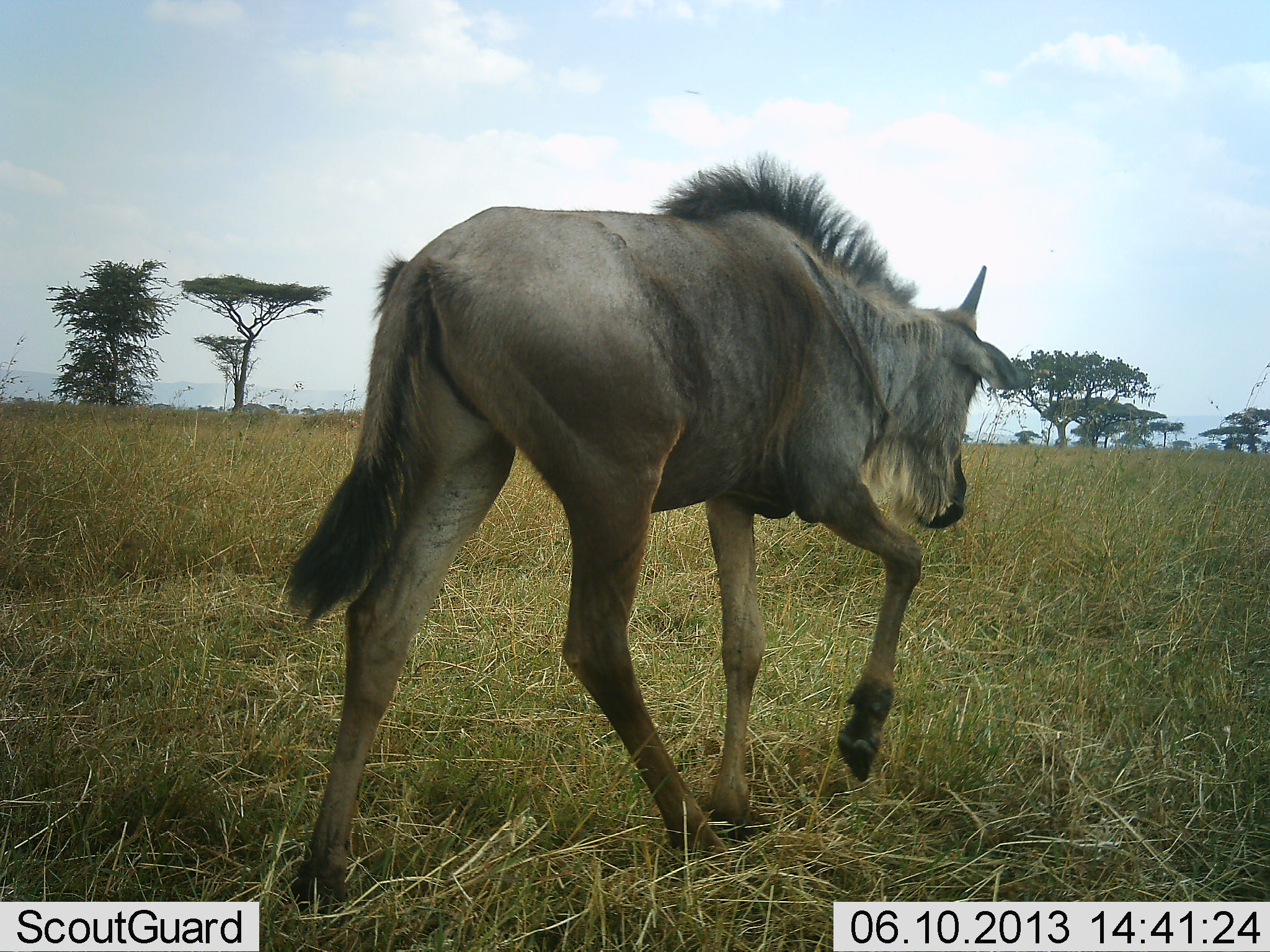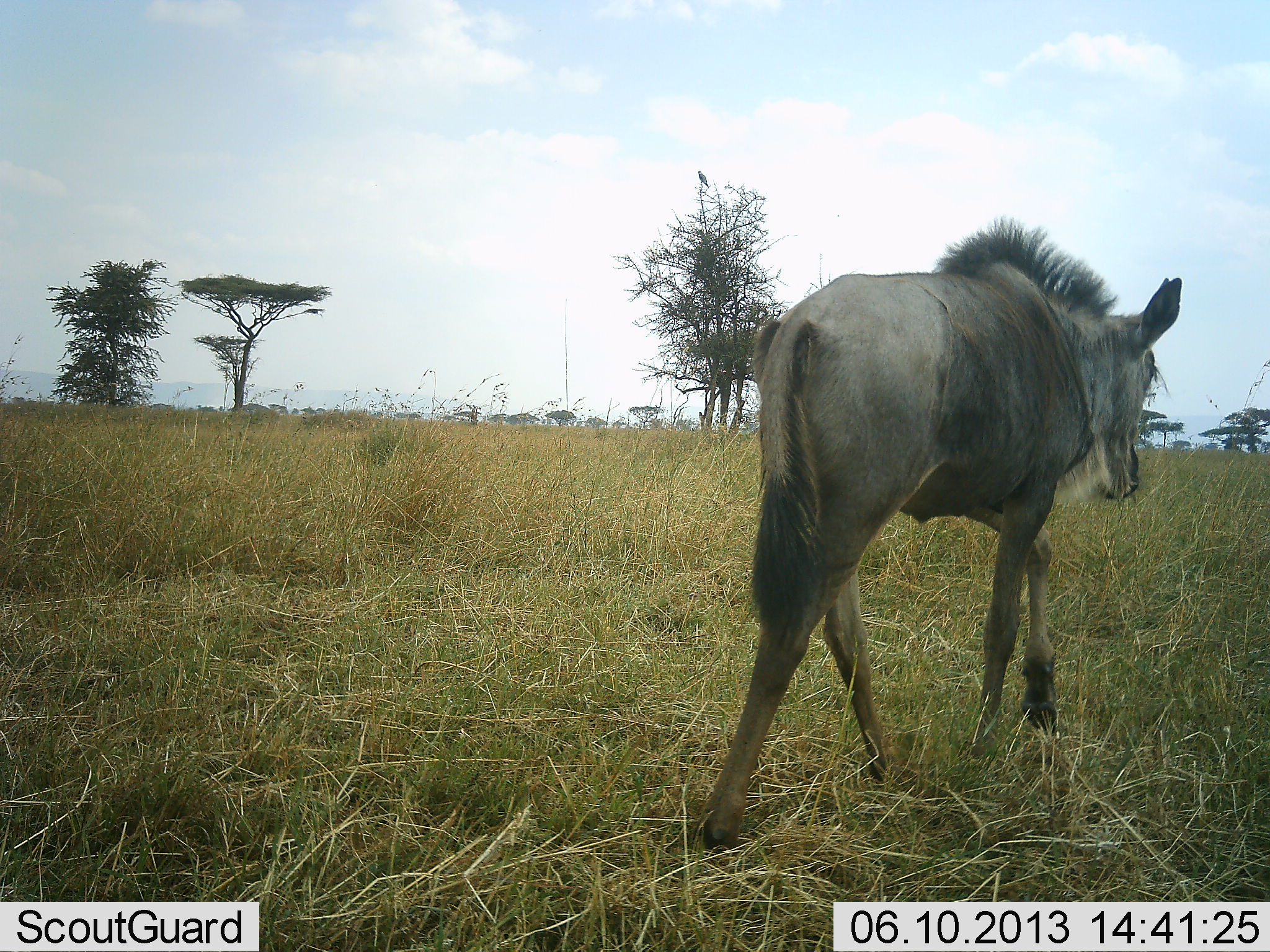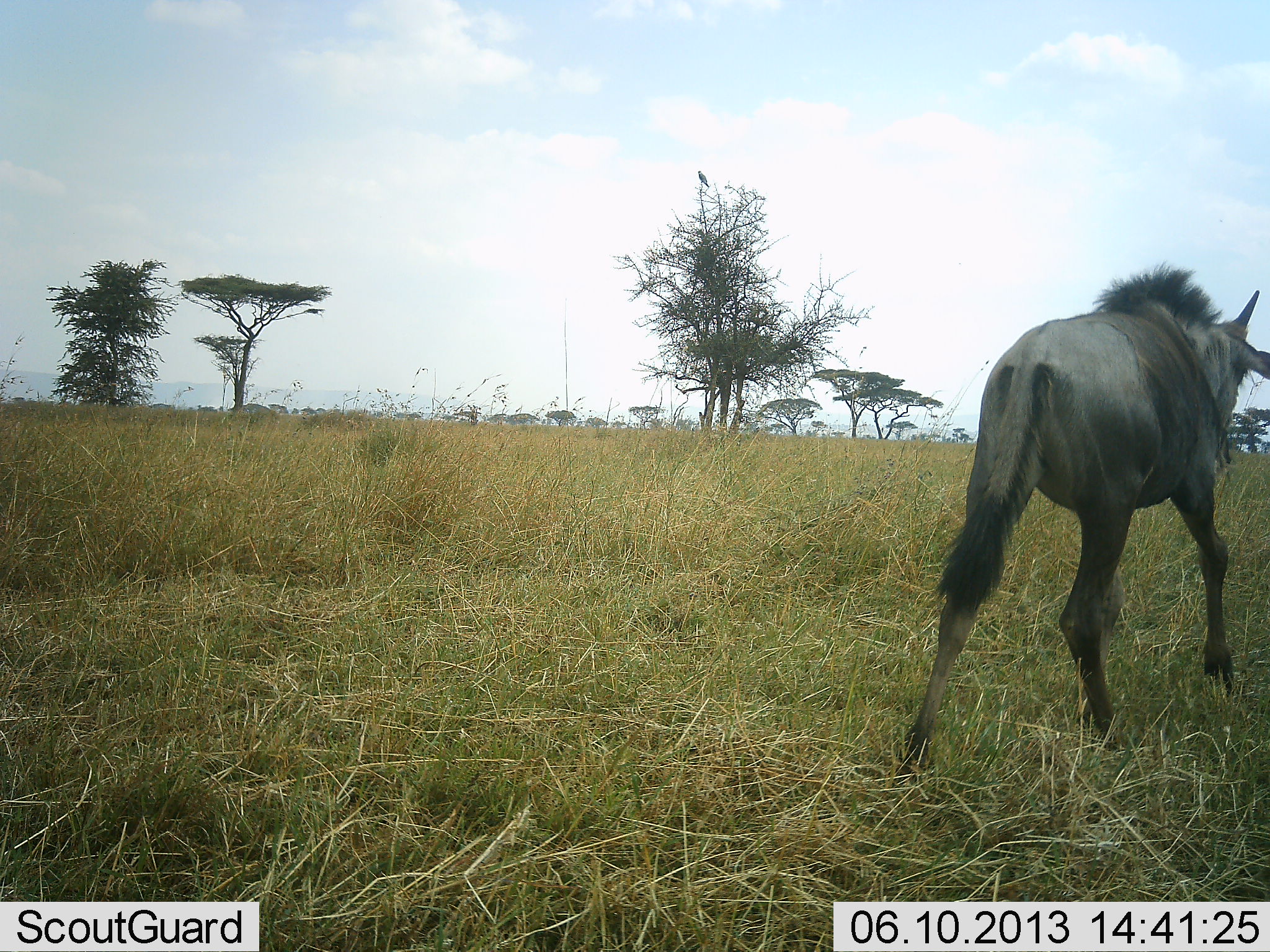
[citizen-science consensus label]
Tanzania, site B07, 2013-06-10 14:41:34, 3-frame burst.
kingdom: Animalia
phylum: Chordata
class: Mammalia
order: Artiodactyla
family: Bovidae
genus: Connochaetes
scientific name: Connochaetes taurinus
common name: blue wildebeest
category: wildebeest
Wildebeest (blue wildebeest) (Connochaetes taurinus), count 1. Behavior (volunteer vote fractions): standing 0%, resting 0%, moving 100%, interacting 0%. Young present (vote fraction): 10%. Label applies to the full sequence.